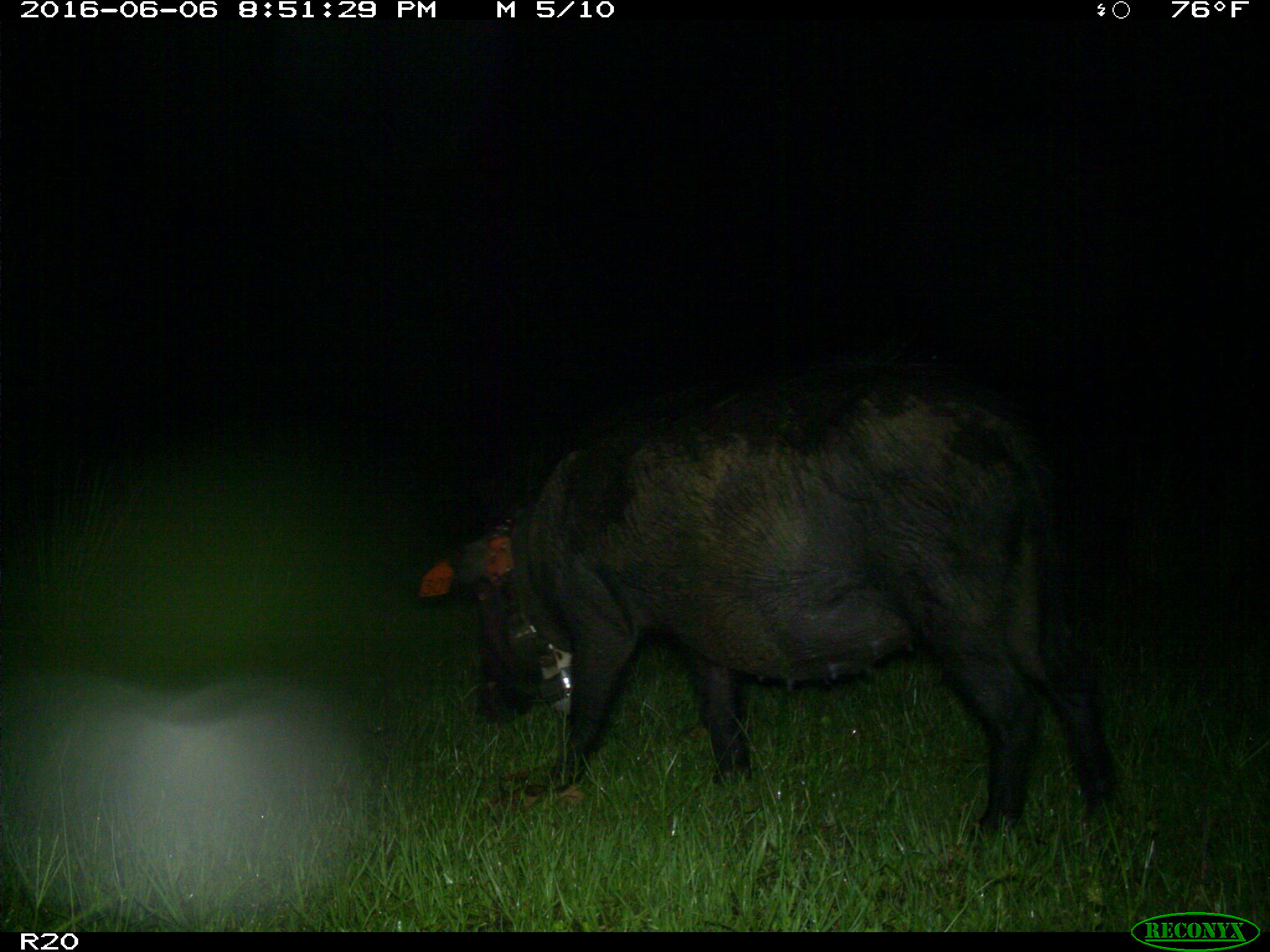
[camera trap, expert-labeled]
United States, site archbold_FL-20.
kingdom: Animalia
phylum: Chordata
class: Mammalia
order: Artiodactyla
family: Suidae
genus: Sus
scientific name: Sus scrofa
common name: wild boar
Sus scrofa (wild boar).